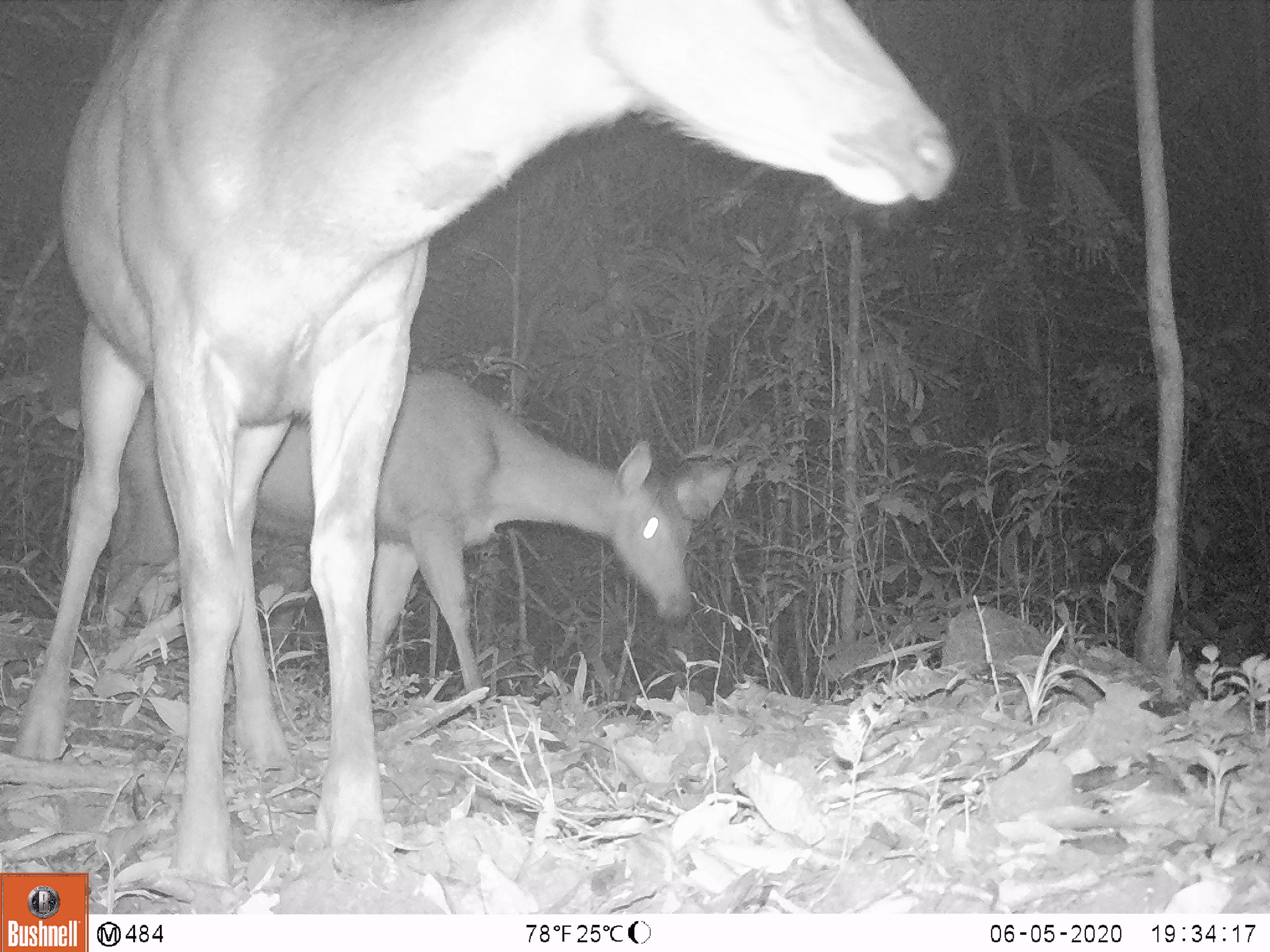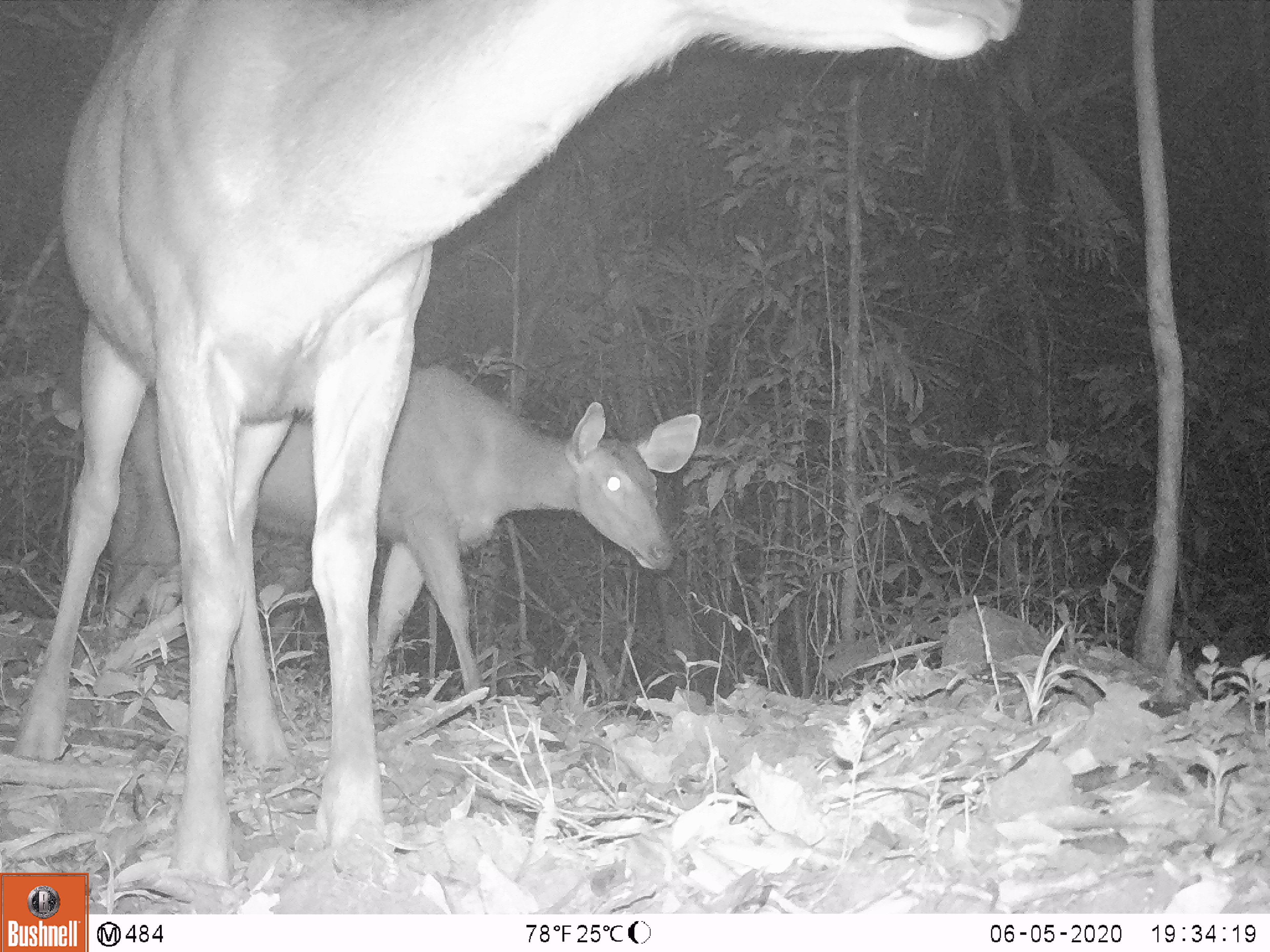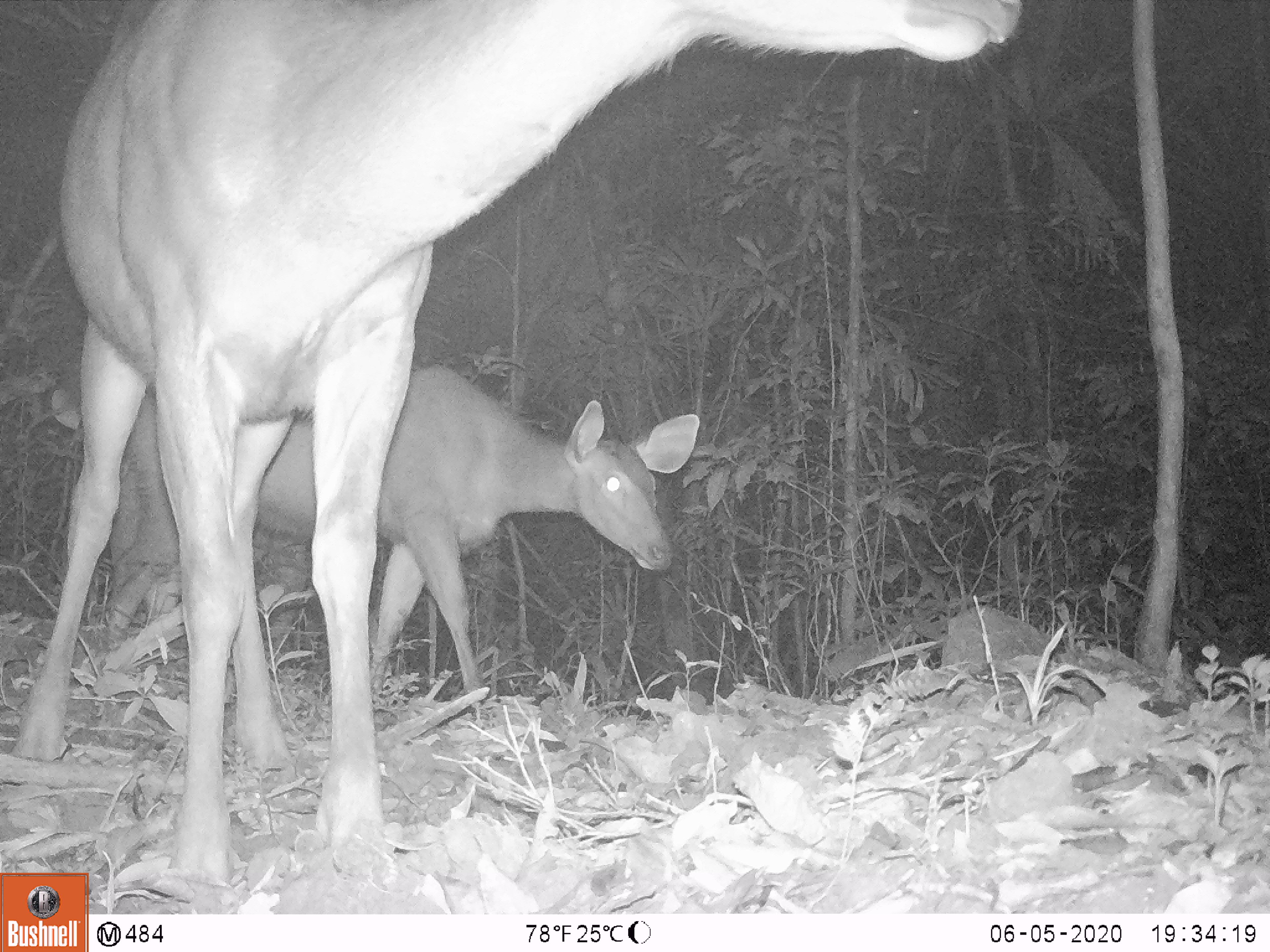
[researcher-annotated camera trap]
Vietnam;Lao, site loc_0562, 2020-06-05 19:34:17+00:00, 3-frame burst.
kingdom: Animalia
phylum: Chordata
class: Mammalia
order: Artiodactyla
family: Cervidae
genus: Rusa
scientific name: Rusa unicolor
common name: sambar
Sambar (Rusa unicolor). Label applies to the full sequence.